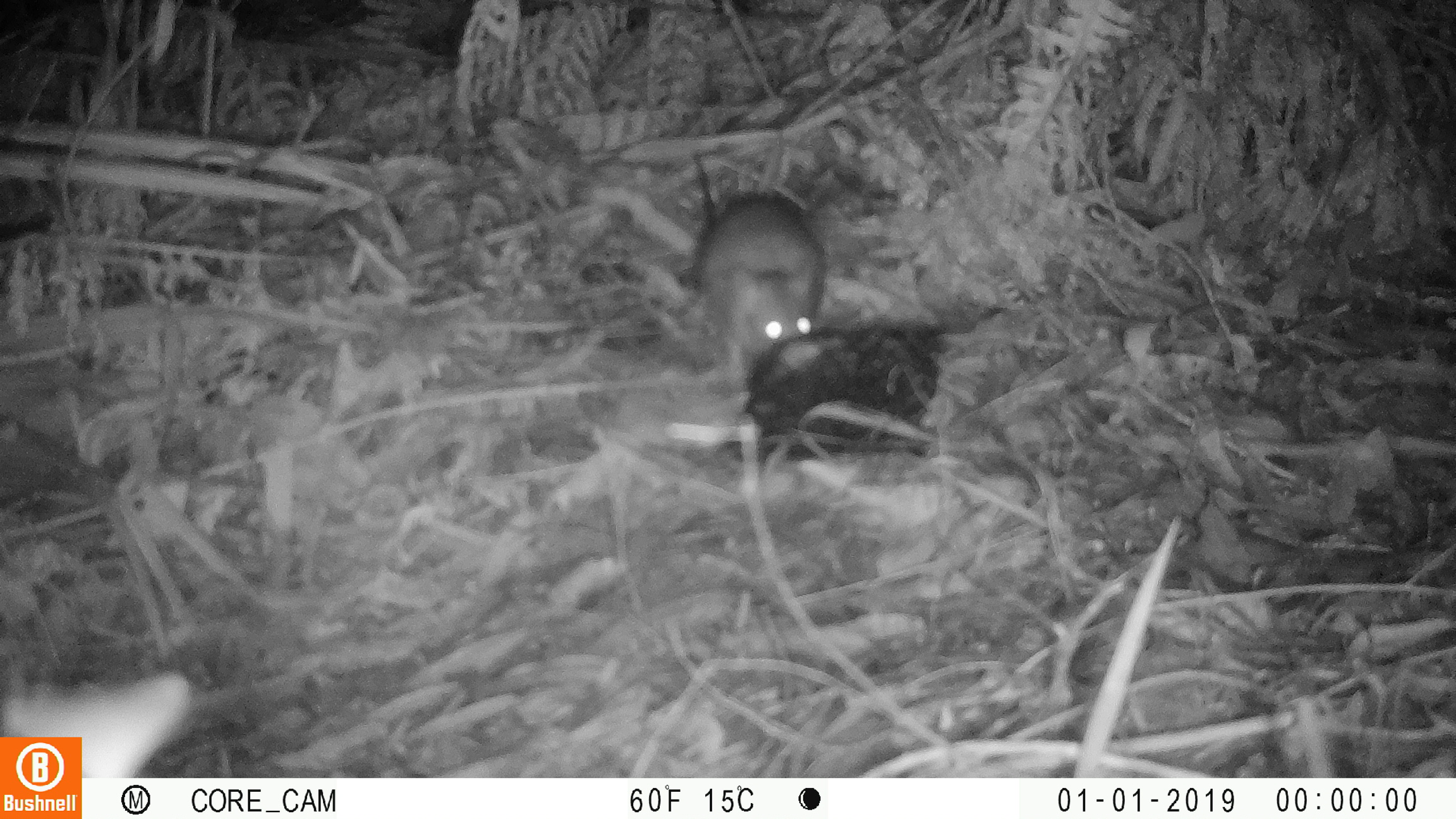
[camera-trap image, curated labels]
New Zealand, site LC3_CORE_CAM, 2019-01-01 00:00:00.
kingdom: Animalia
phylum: Chordata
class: Mammalia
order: Rodentia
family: Muridae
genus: Rattus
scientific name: Rattus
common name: rat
Rat (Rattus).